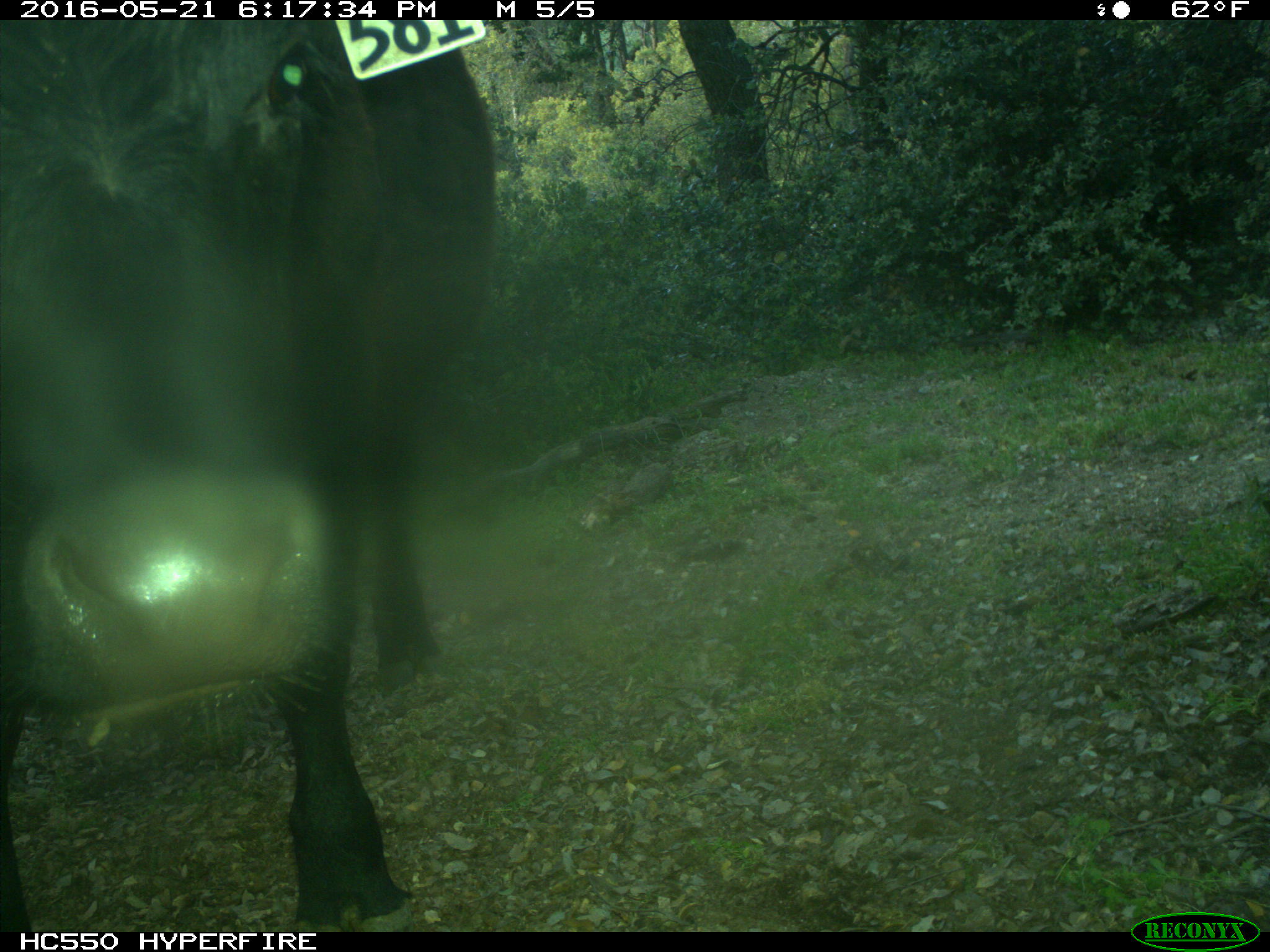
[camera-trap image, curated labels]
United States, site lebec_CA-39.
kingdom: Animalia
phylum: Chordata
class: Mammalia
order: Artiodactyla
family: Bovidae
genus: Bos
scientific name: Bos taurus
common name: domestic cow